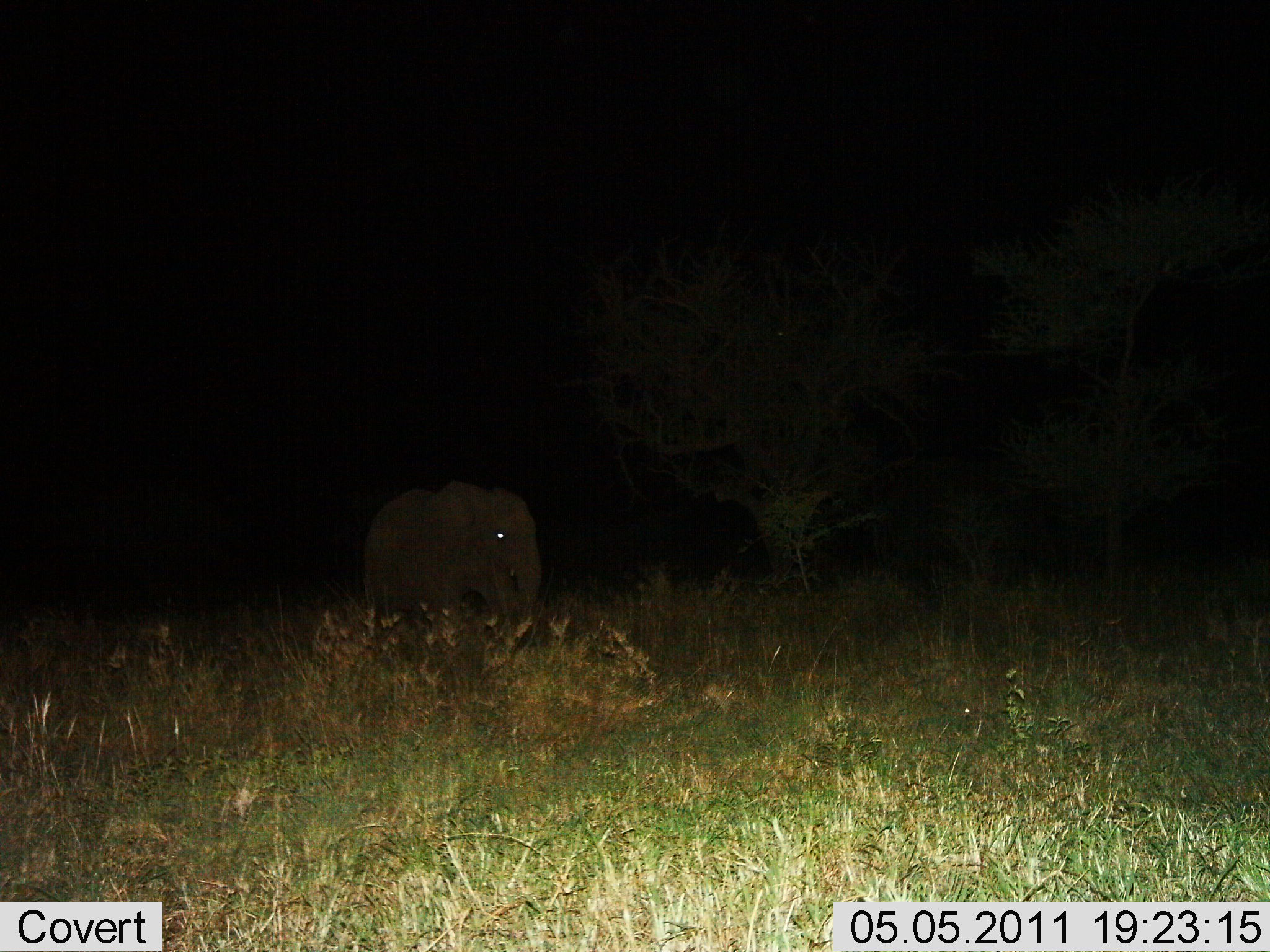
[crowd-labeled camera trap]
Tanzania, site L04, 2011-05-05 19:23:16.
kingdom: Animalia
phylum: Chordata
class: Mammalia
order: Proboscidea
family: Elephantidae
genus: Loxodonta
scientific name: Loxodonta africana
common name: african bush elephant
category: elephant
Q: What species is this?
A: Elephant (african bush elephant) (Loxodonta africana).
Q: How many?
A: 1.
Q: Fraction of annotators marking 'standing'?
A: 45%.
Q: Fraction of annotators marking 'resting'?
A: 0%.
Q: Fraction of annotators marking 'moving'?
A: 73%.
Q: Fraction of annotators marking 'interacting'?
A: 0%.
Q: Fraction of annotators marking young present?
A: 27%.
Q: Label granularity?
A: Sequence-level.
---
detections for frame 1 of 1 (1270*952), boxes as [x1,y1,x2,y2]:
animal: [365,478,538,639]